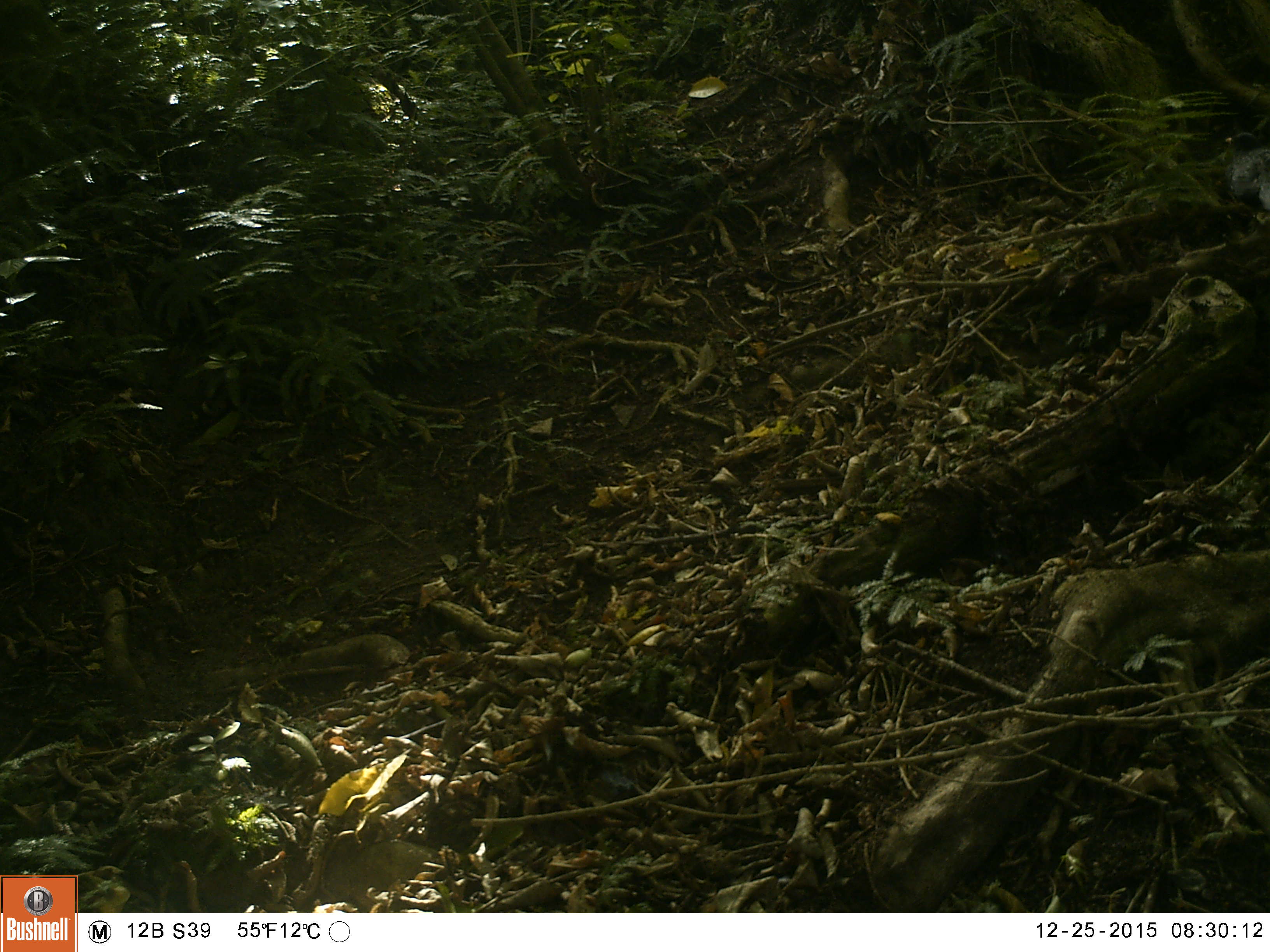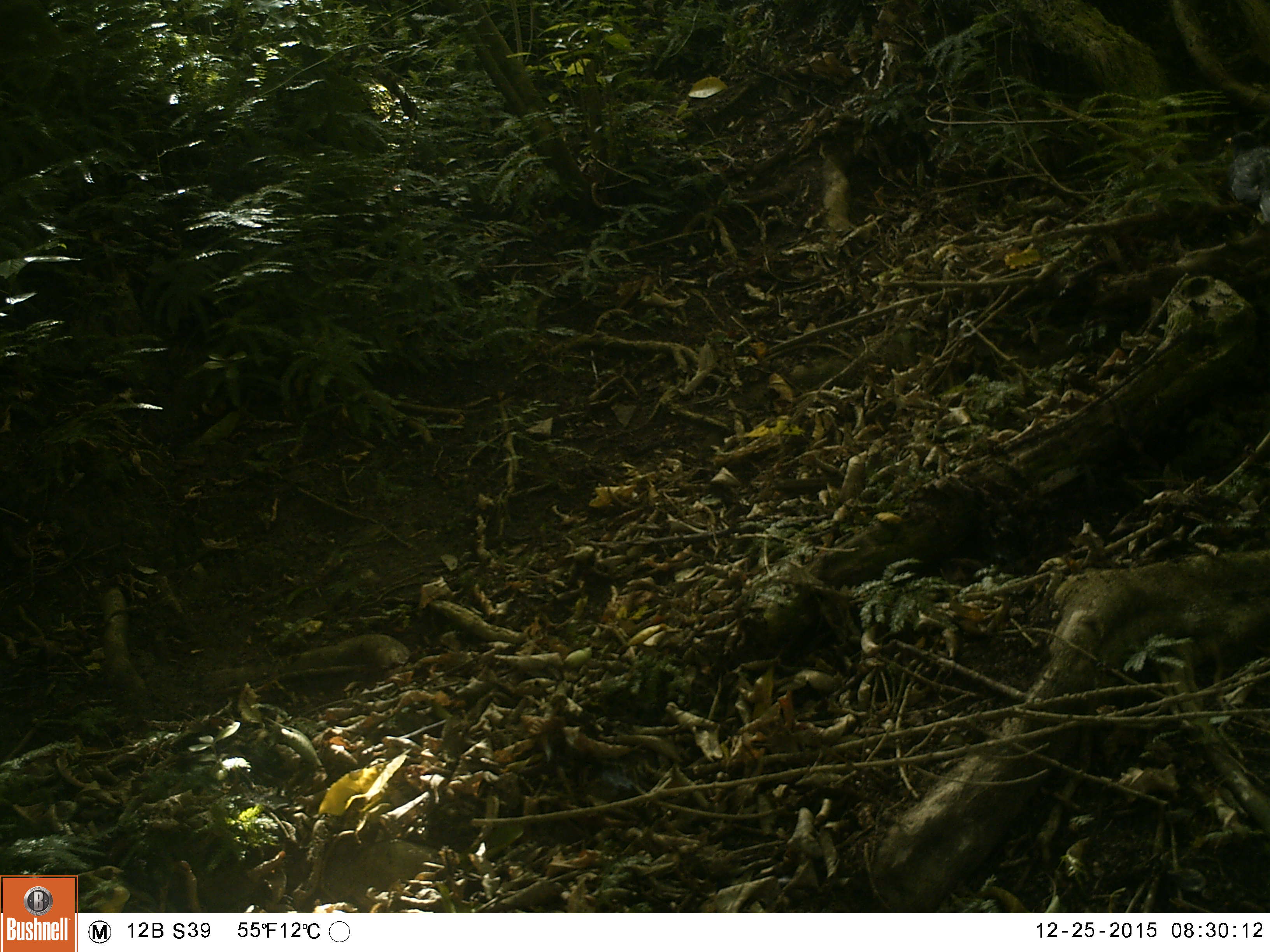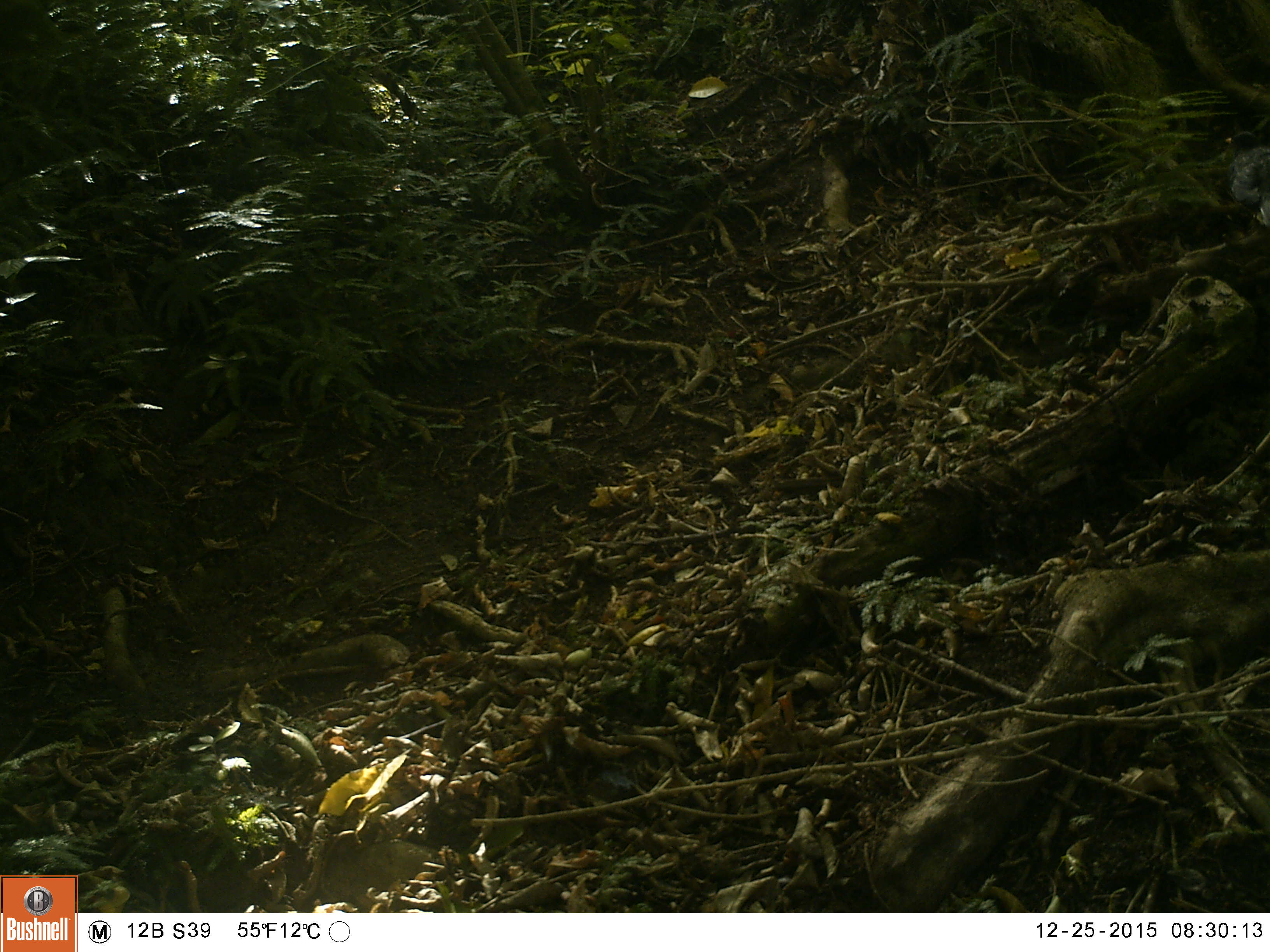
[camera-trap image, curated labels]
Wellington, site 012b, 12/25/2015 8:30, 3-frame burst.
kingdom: Animalia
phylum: Chordata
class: Aves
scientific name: Aves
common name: bird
Bird (Aves).